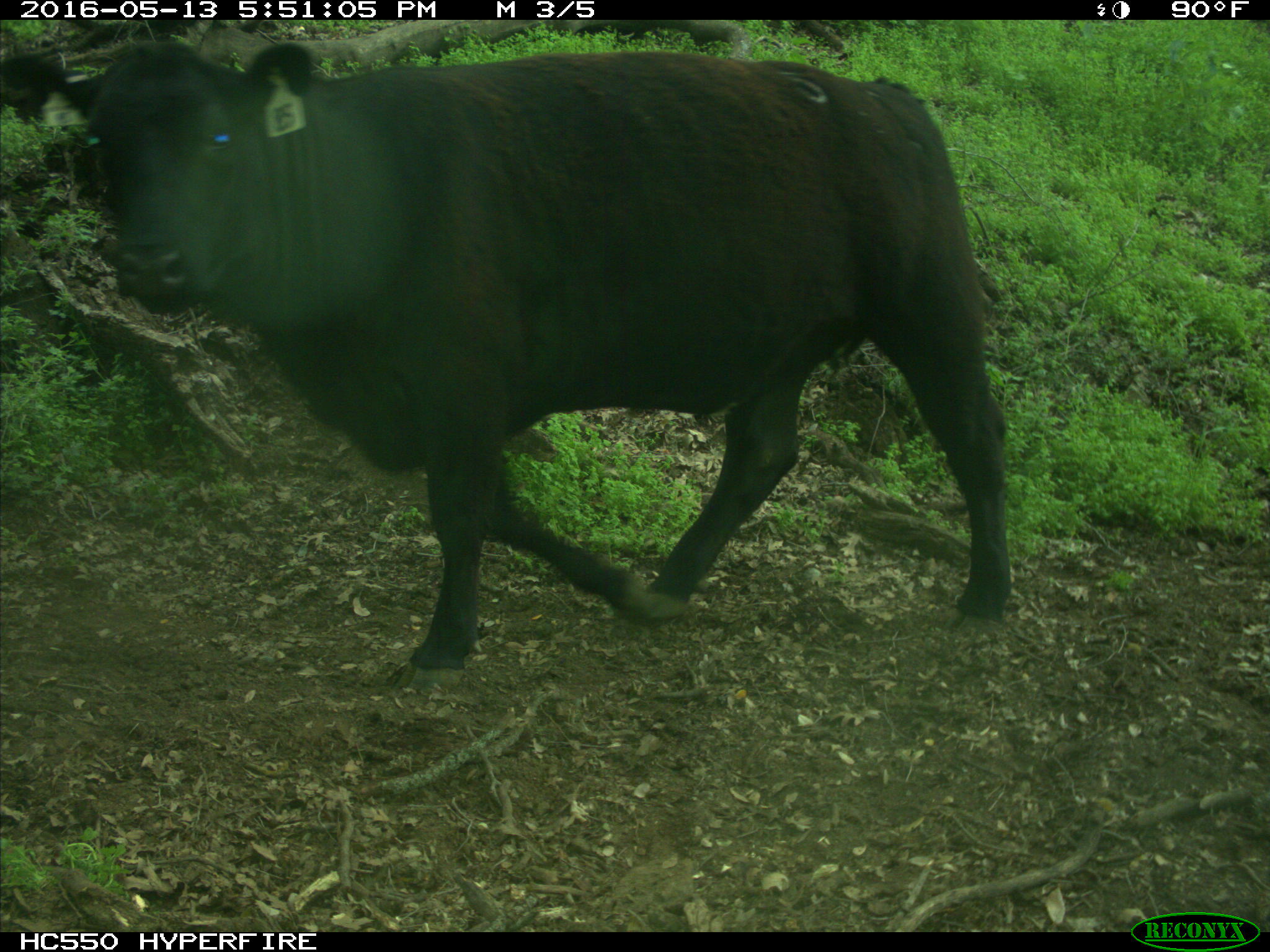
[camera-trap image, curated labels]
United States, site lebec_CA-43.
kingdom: Animalia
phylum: Chordata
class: Mammalia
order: Artiodactyla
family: Bovidae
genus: Bos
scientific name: Bos taurus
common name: domestic cow